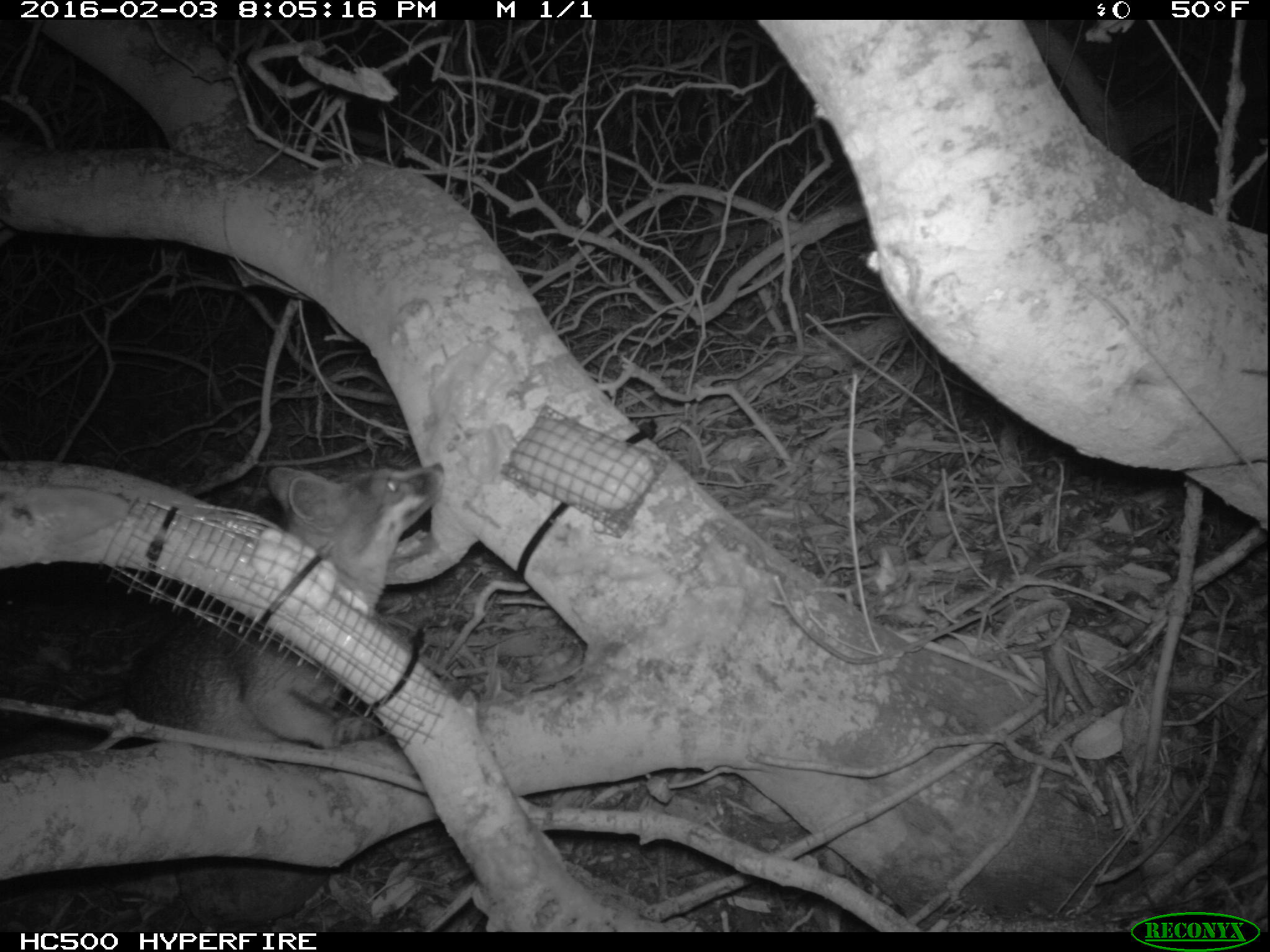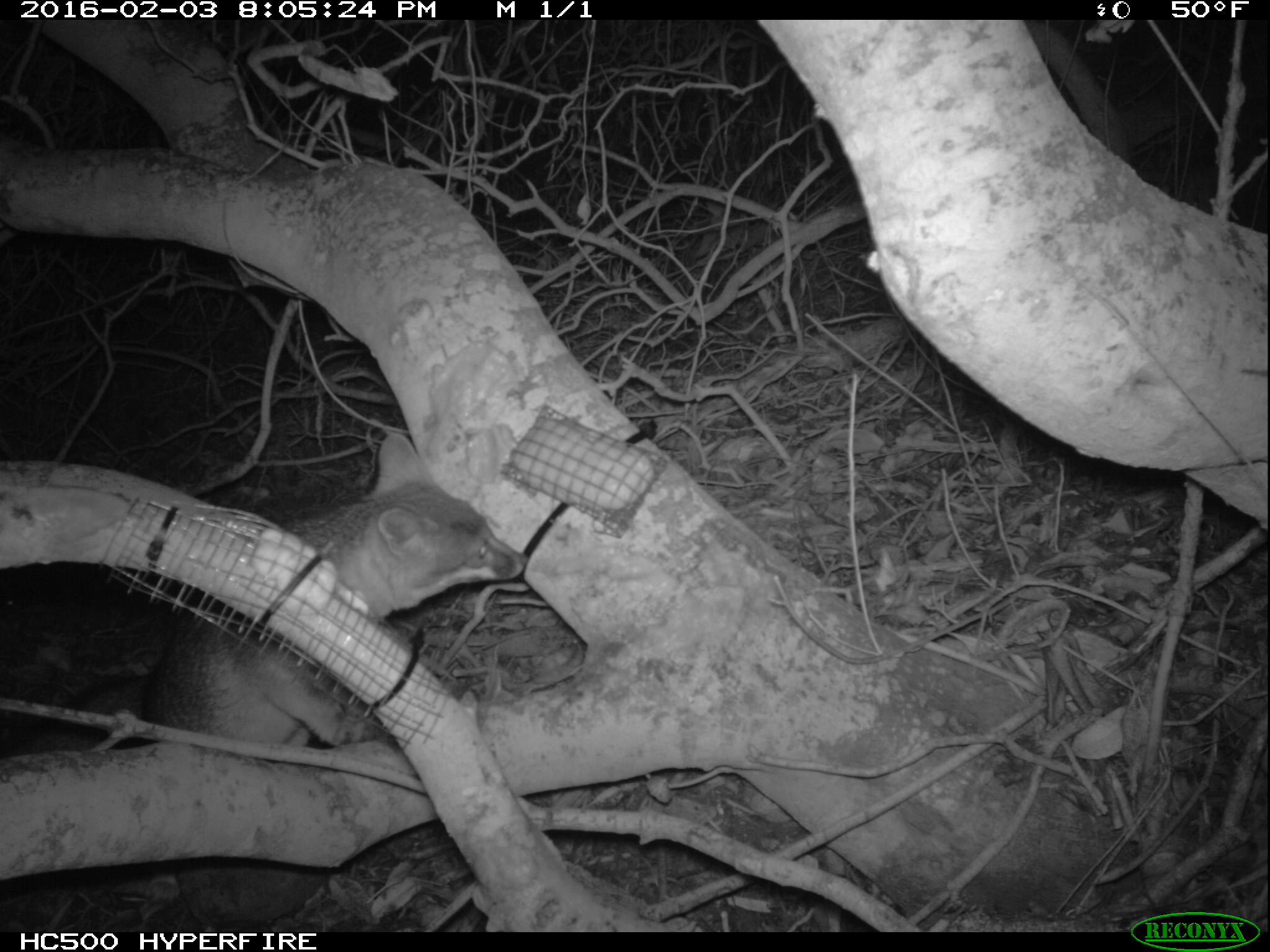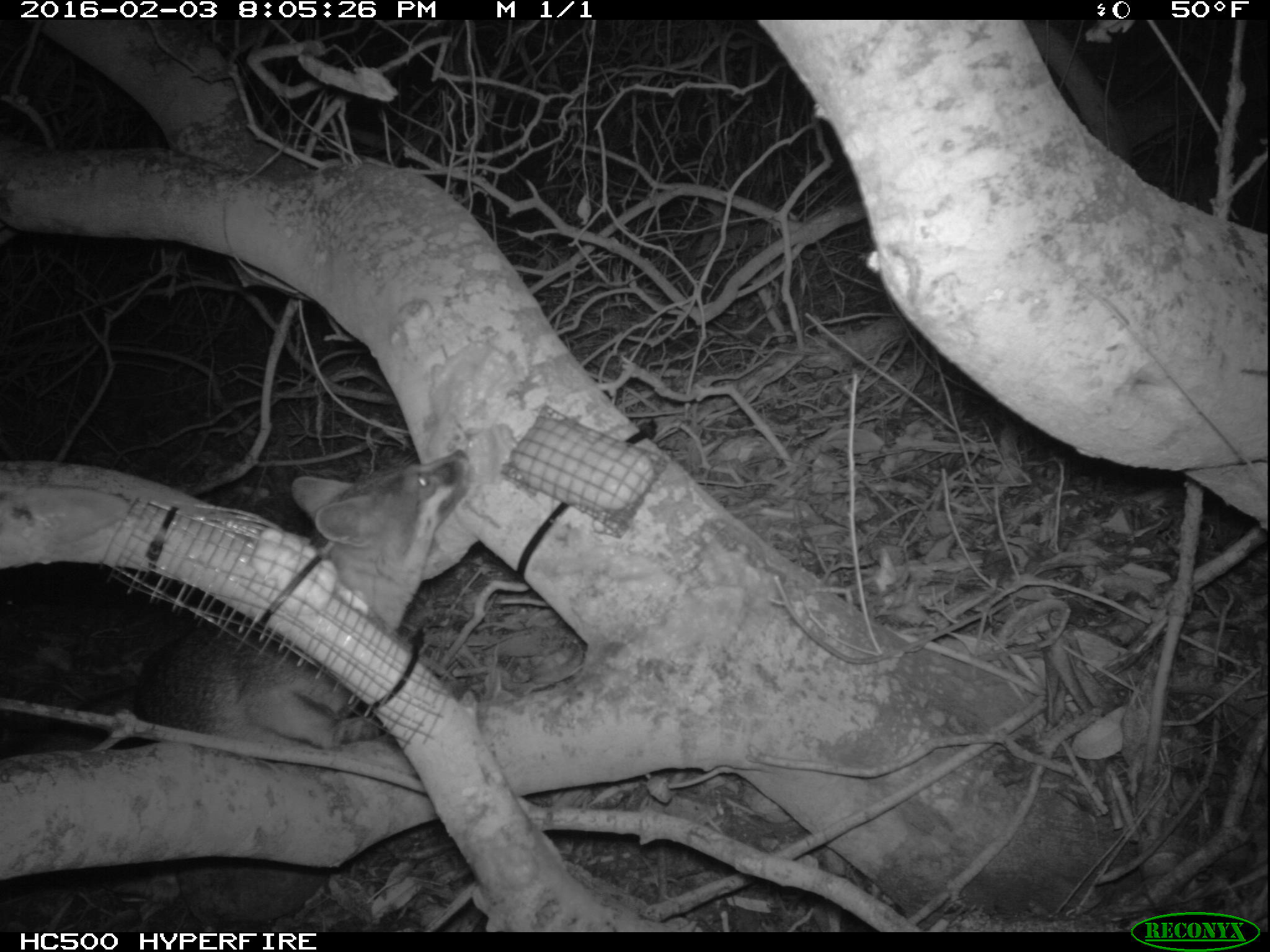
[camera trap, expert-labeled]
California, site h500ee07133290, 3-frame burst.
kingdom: Animalia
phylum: Chordata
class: Mammalia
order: Carnivora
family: Canidae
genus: Urocyon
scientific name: Urocyon littoralis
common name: island fox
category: fox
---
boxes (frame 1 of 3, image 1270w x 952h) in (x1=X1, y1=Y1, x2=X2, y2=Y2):
fox: (x1=0, y1=458, x2=448, y2=759)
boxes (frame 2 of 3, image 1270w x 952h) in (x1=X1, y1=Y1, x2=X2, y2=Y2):
fox: (x1=0, y1=430, x2=529, y2=759)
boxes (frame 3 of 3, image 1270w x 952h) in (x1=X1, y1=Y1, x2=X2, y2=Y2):
fox: (x1=0, y1=448, x2=474, y2=757)